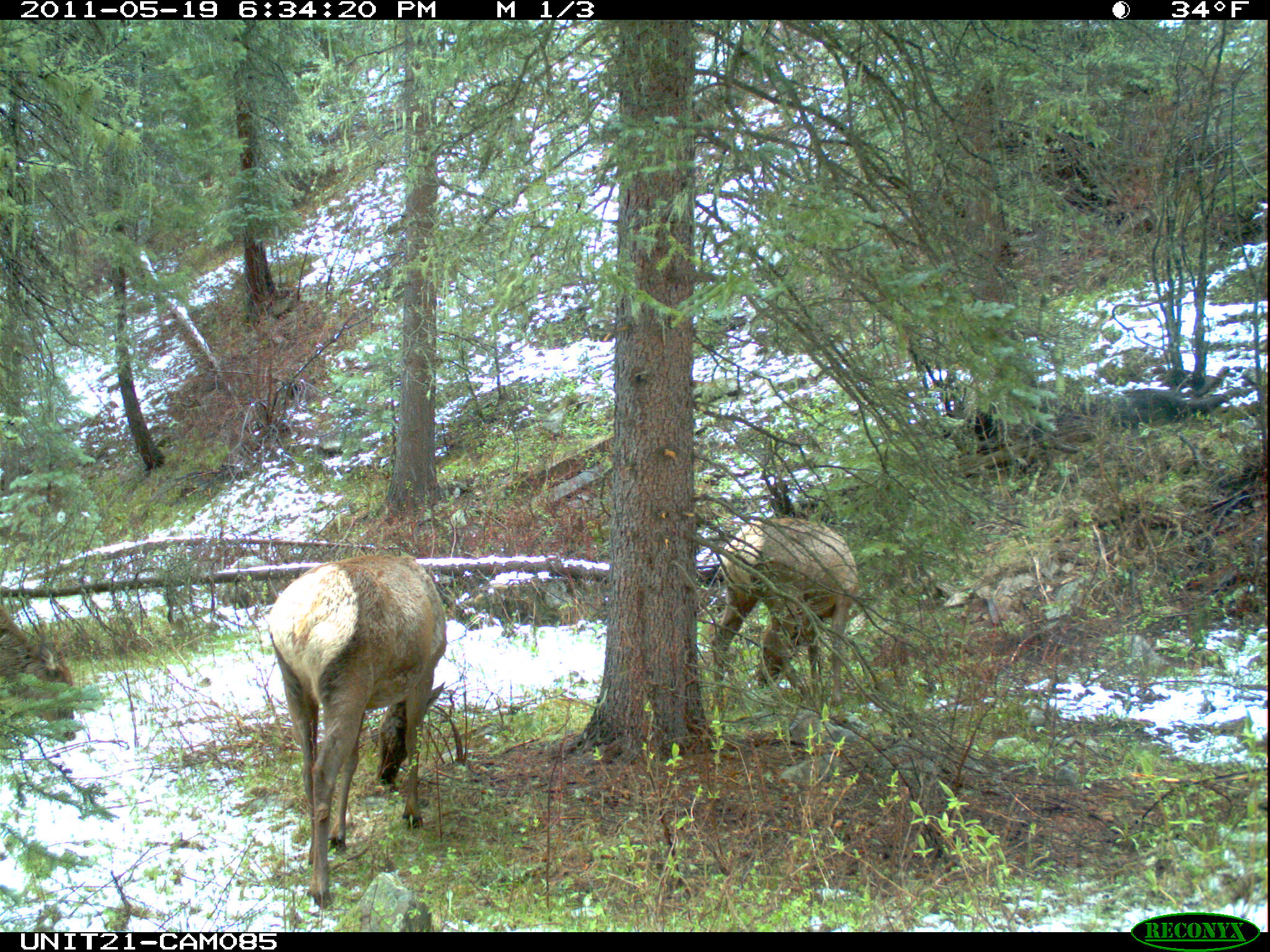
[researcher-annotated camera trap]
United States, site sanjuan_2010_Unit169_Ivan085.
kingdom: Animalia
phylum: Chordata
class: Mammalia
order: Artiodactyla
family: Cervidae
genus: Cervus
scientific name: Cervus elaphus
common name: red deer